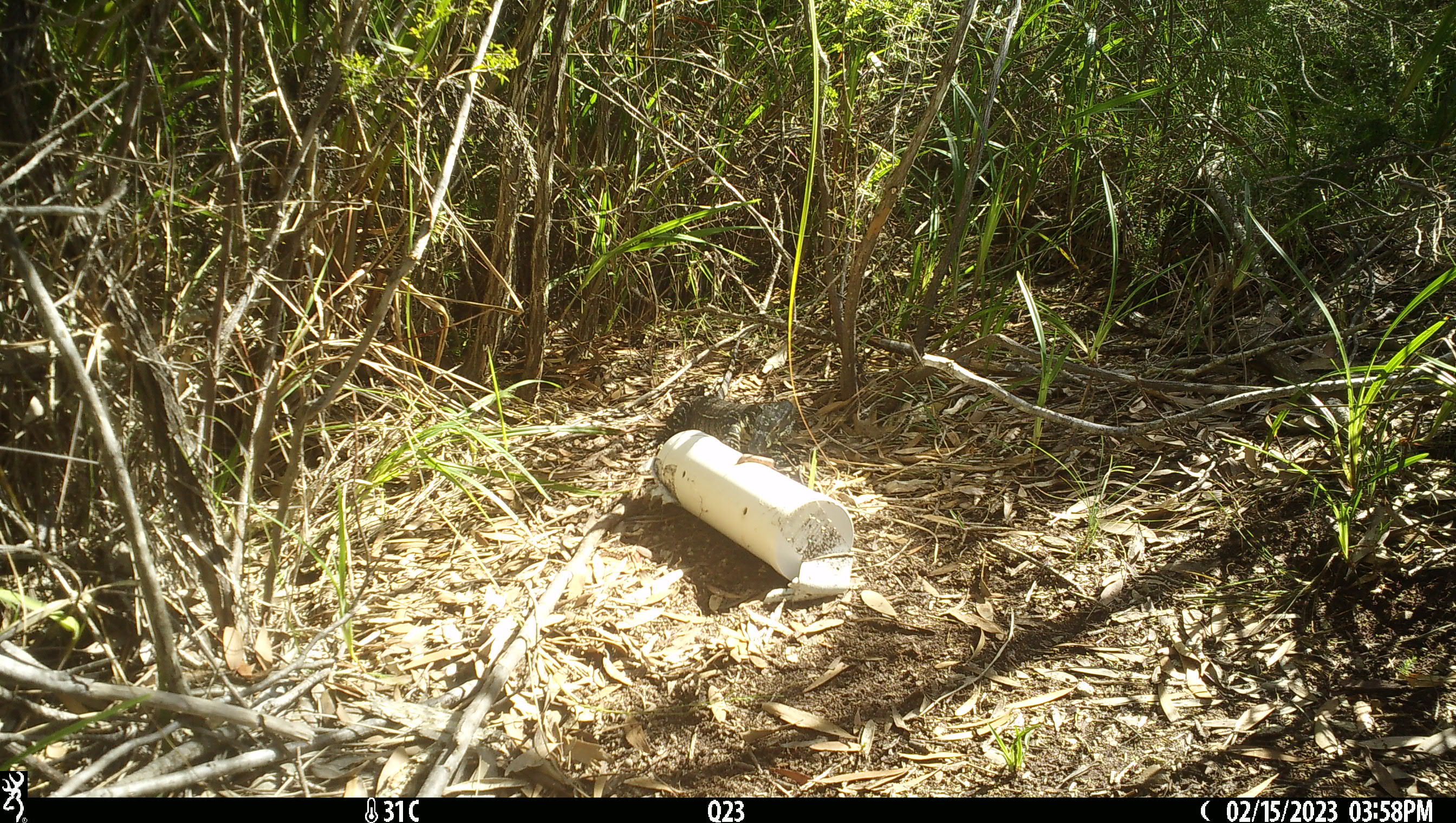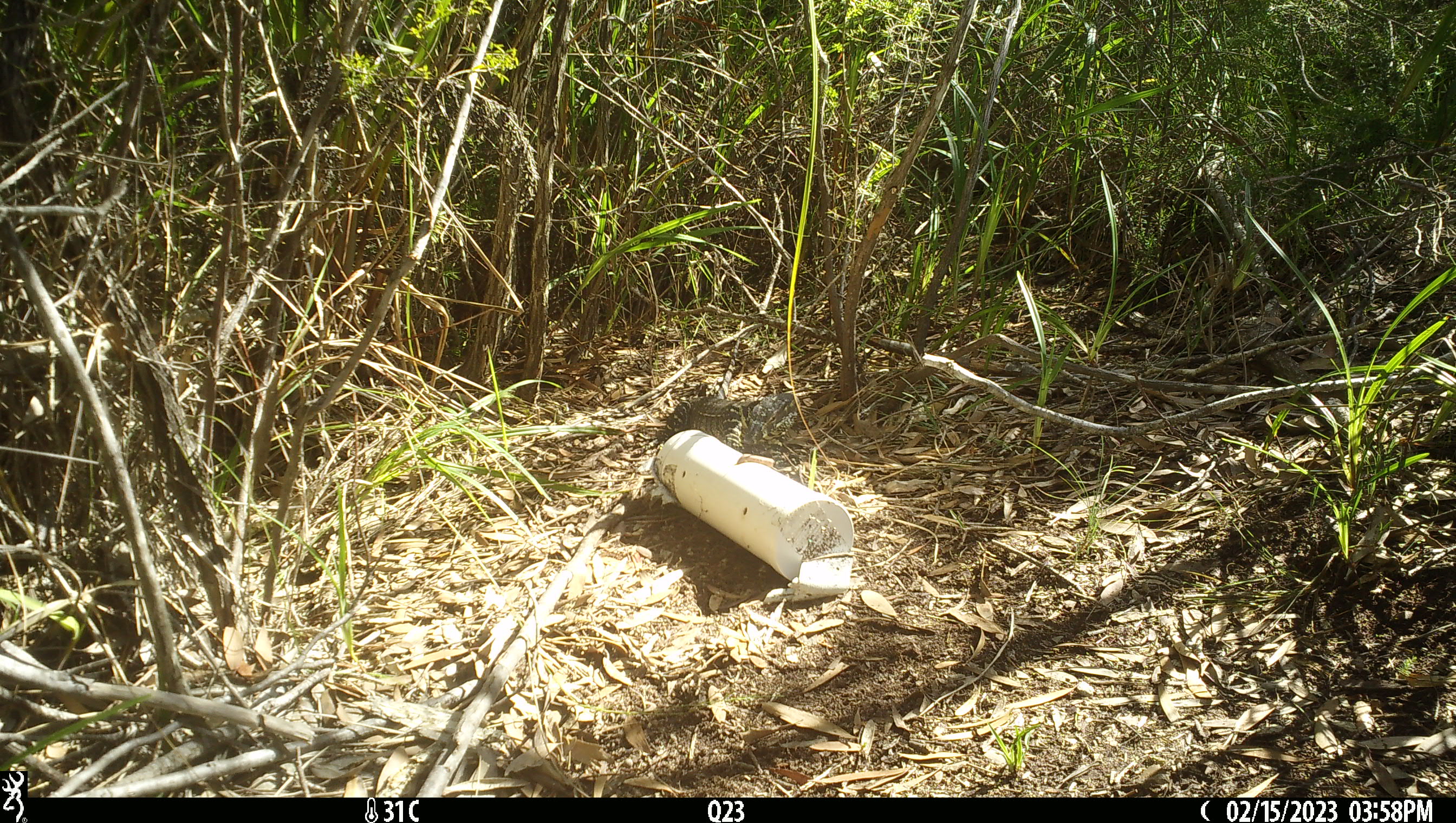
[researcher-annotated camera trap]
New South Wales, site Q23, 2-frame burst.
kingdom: Animalia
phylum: Chordata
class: Reptilia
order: Squamata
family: Varanidae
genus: Varanus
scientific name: Varanus varius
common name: lace monitor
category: goanna